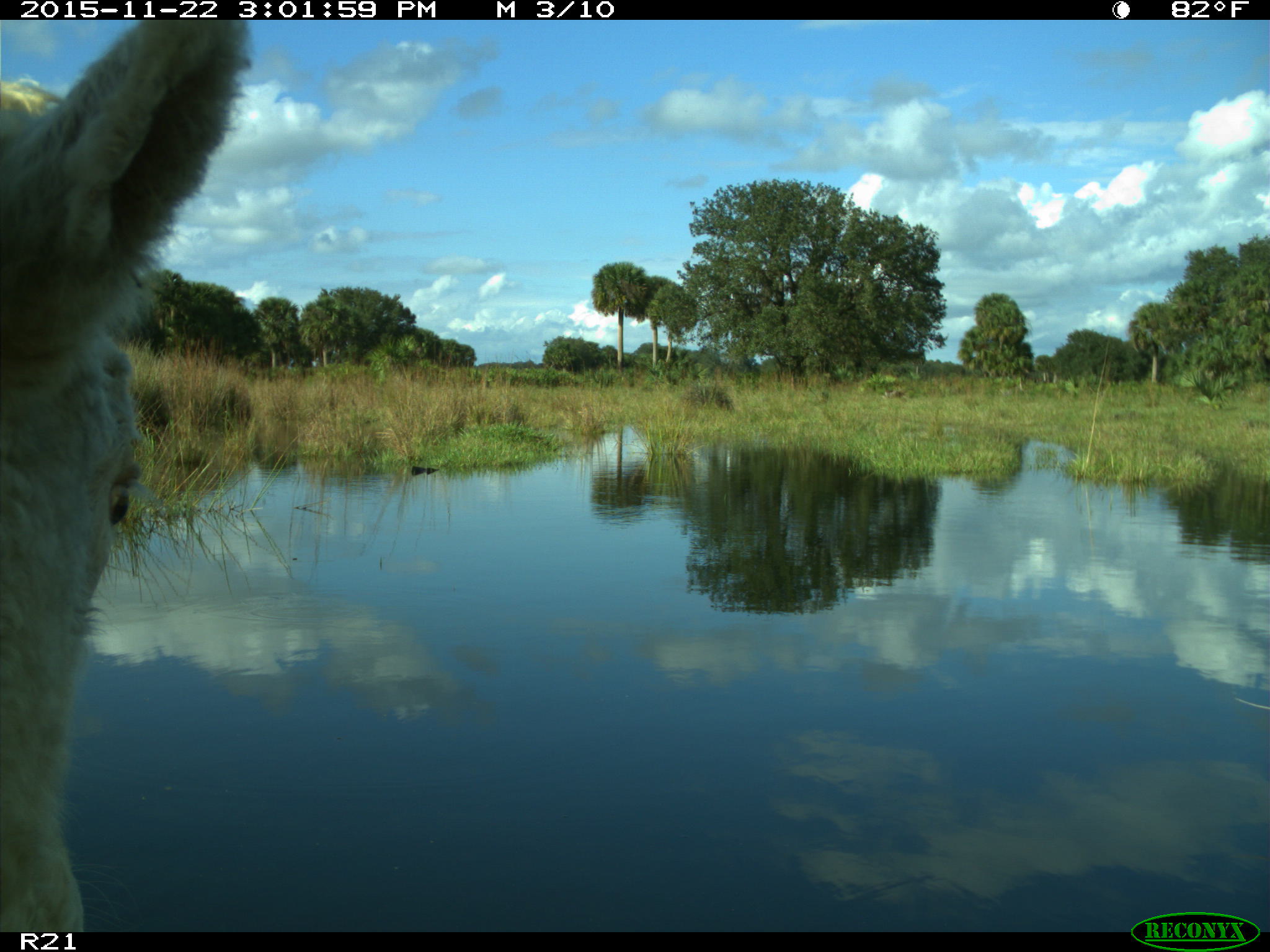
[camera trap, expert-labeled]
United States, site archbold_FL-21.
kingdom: Animalia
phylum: Chordata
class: Mammalia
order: Artiodactyla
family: Bovidae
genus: Bos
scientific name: Bos taurus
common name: domestic cow